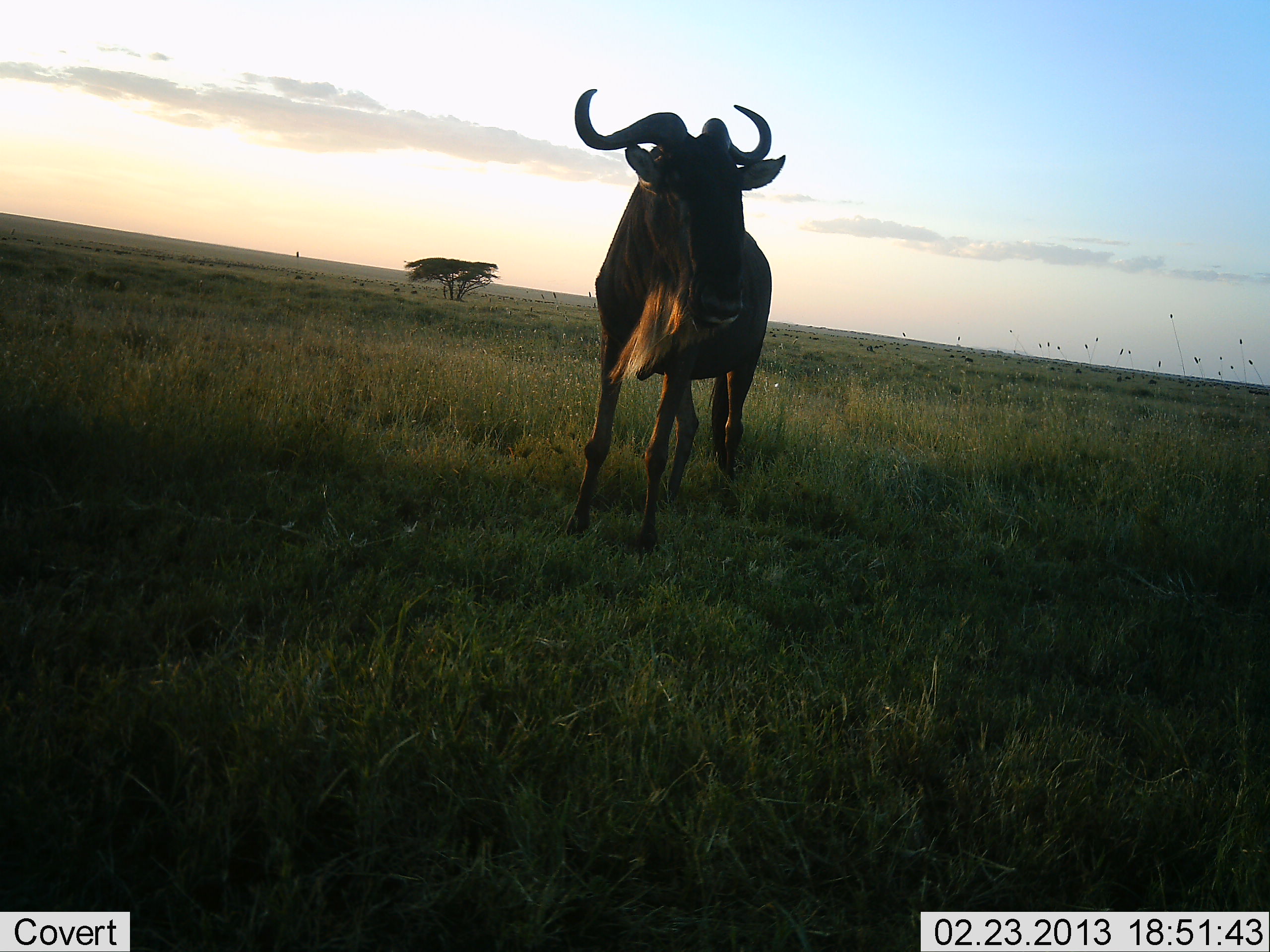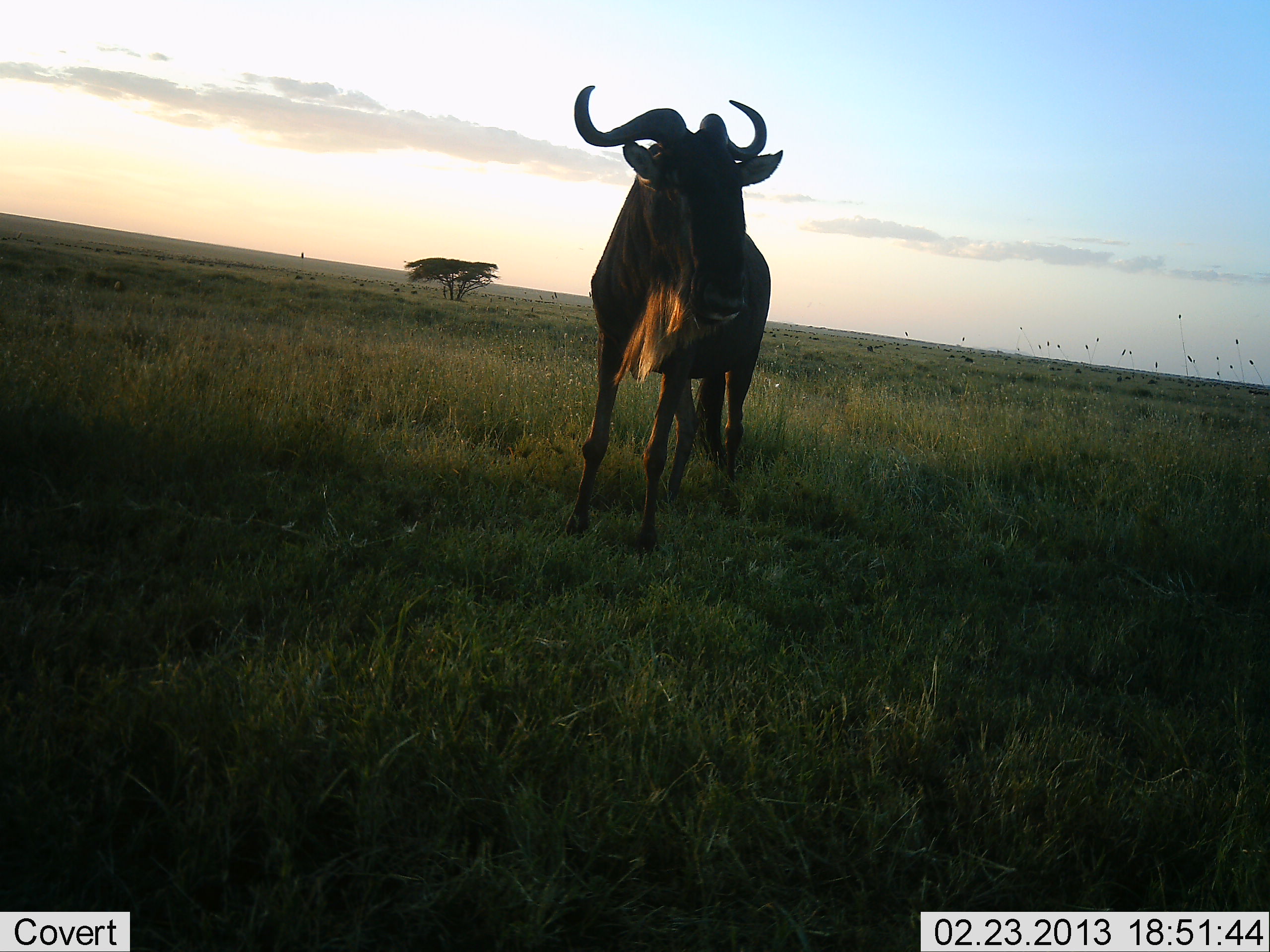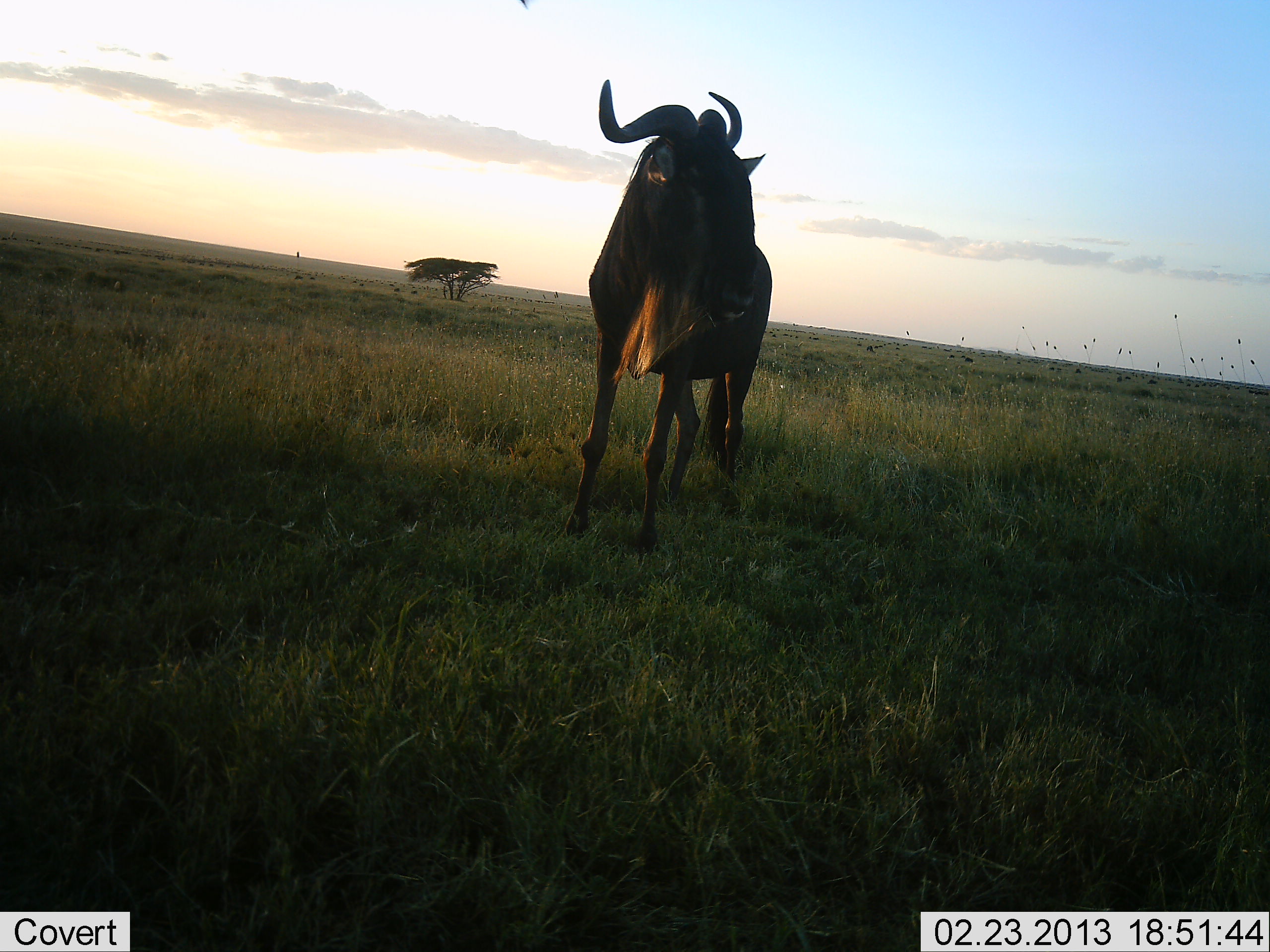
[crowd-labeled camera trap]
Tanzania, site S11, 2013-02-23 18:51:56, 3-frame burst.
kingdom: Animalia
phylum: Chordata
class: Mammalia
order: Artiodactyla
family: Bovidae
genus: Connochaetes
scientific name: Connochaetes taurinus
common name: blue wildebeest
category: wildebeest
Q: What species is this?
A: Wildebeest (blue wildebeest) (Connochaetes taurinus).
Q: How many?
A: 1.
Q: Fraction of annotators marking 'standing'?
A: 100%.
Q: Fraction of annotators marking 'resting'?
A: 0%.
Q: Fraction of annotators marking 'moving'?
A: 4%.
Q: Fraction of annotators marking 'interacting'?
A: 0%.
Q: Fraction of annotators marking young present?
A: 0%.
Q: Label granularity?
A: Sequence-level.